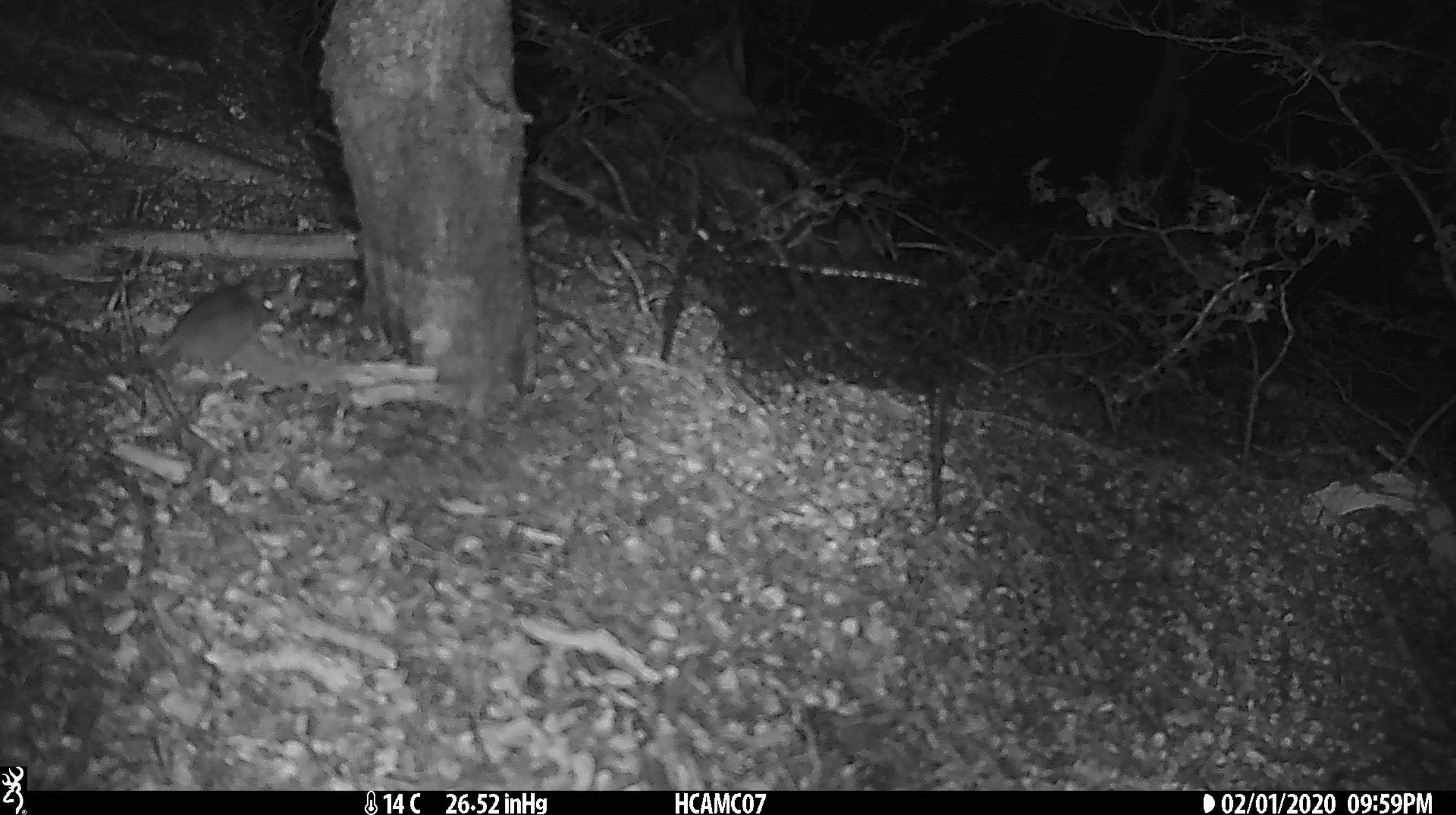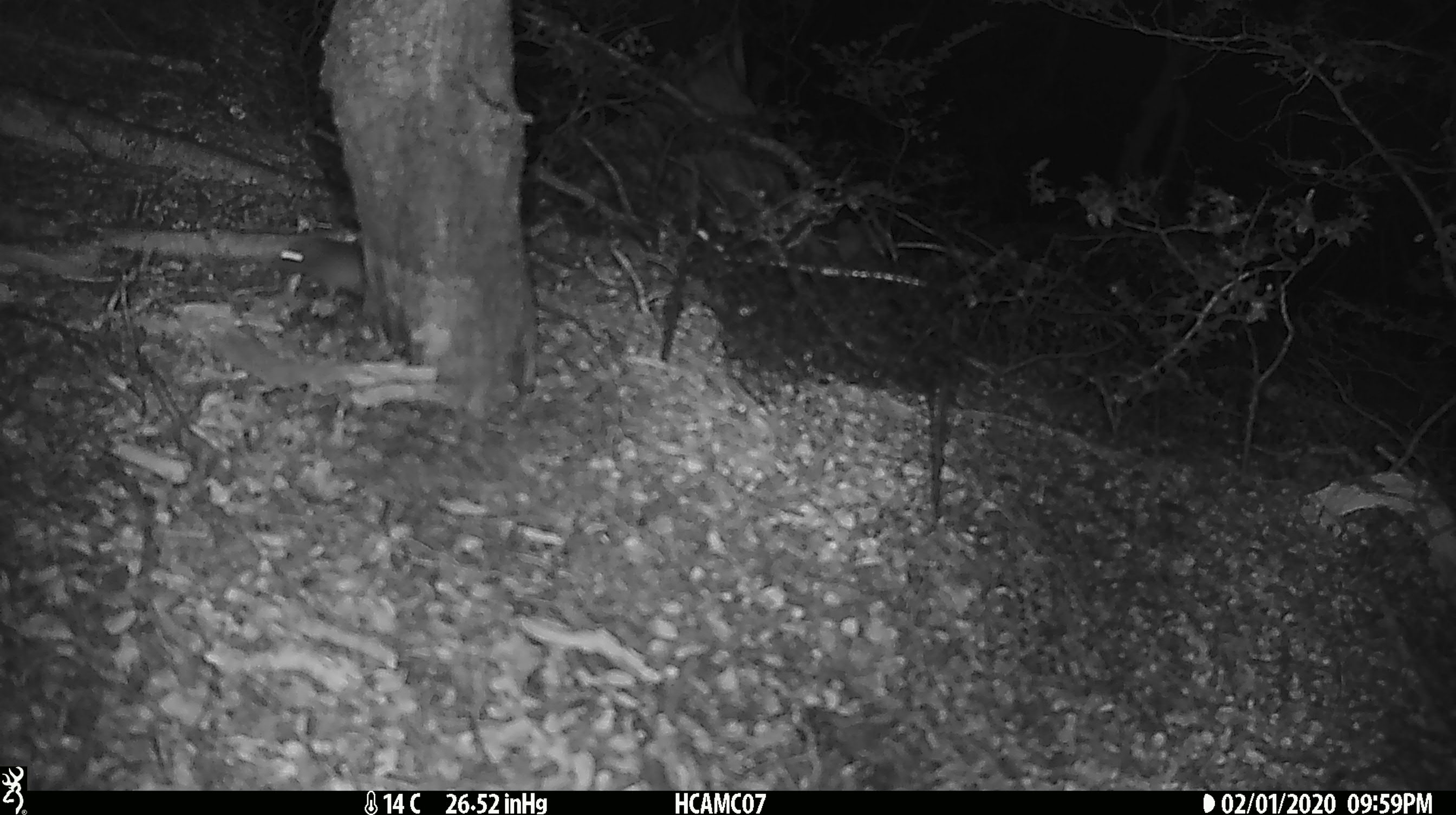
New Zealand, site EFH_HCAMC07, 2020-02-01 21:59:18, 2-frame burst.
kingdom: Animalia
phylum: Chordata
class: Mammalia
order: Rodentia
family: Muridae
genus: Mus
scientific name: Mus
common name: mouse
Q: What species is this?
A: Mouse (Mus).